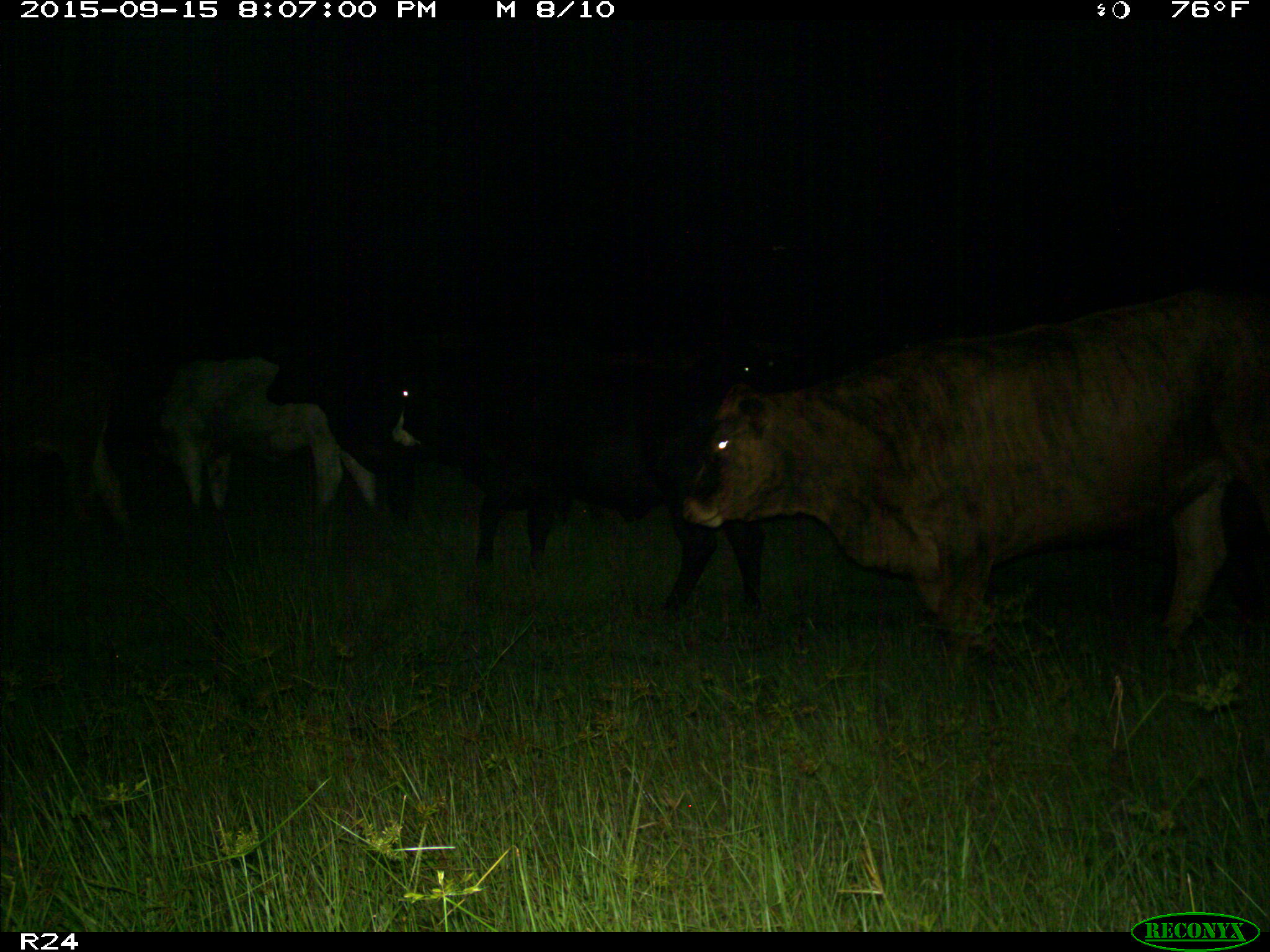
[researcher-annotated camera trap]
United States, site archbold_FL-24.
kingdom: Animalia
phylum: Chordata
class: Mammalia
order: Artiodactyla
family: Bovidae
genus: Bos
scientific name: Bos taurus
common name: domestic cow